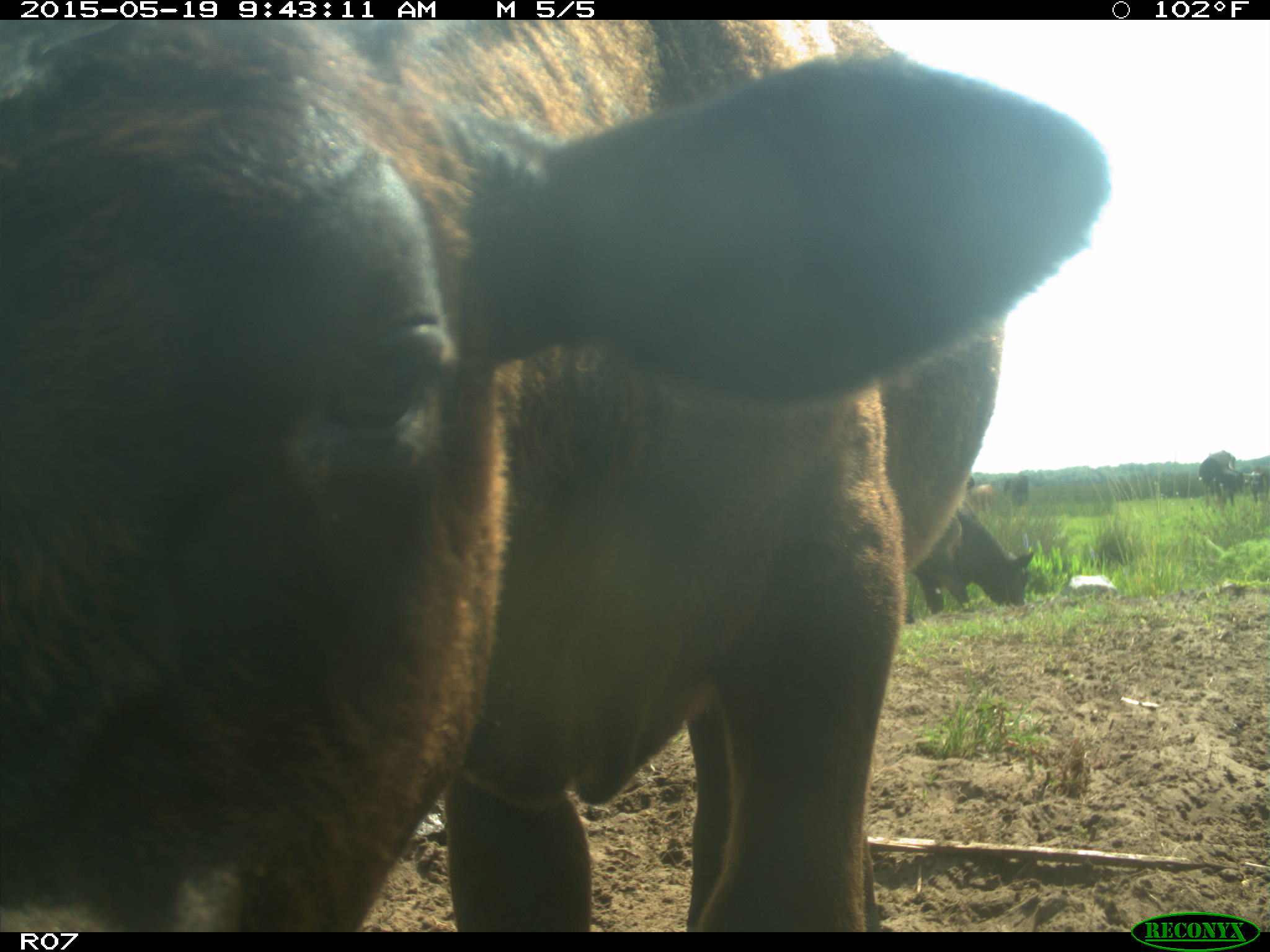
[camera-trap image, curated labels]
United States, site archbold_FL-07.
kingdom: Animalia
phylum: Chordata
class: Mammalia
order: Artiodactyla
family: Bovidae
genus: Bos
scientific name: Bos taurus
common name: domestic cow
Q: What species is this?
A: Bos taurus (domestic cow).